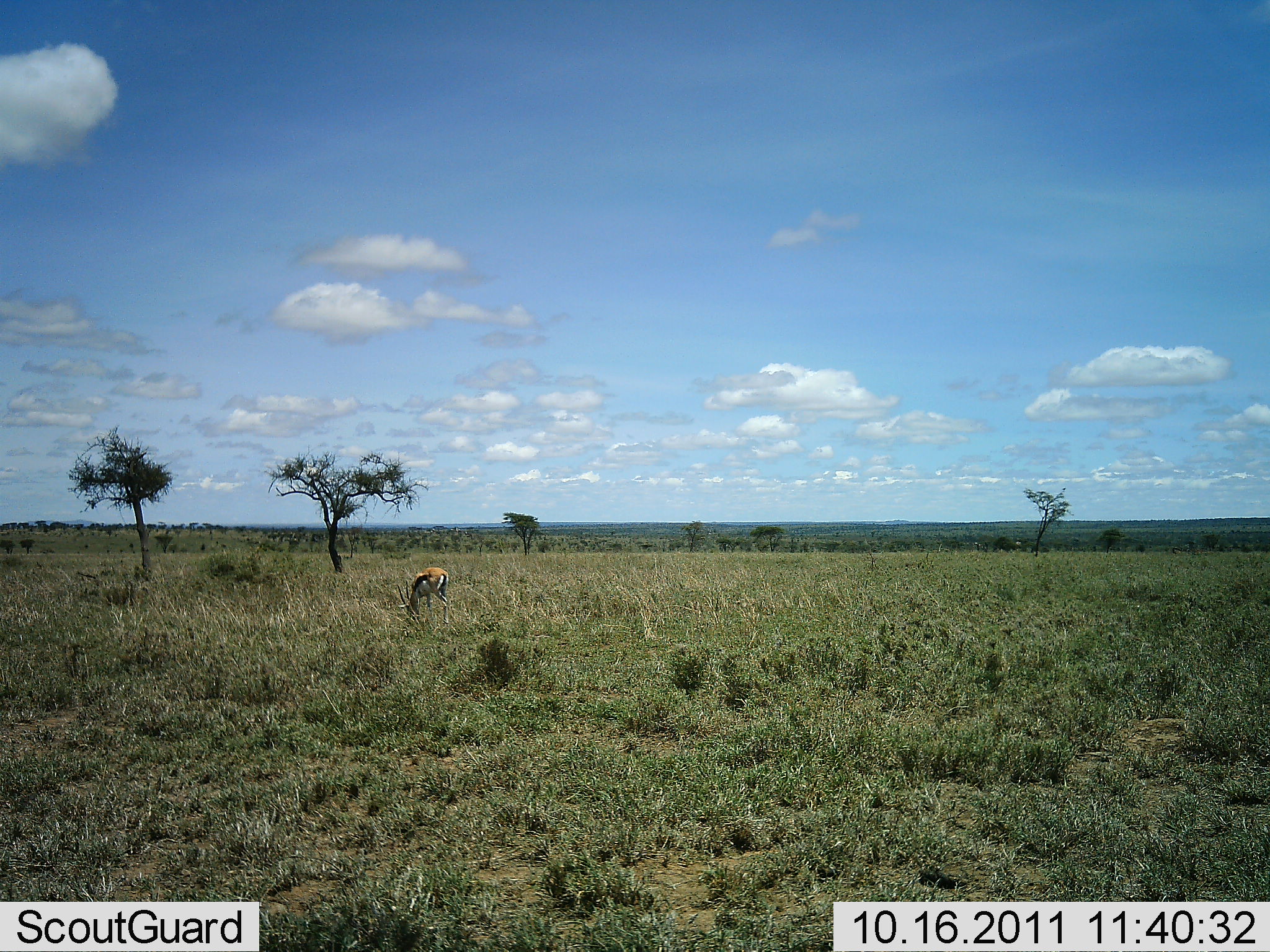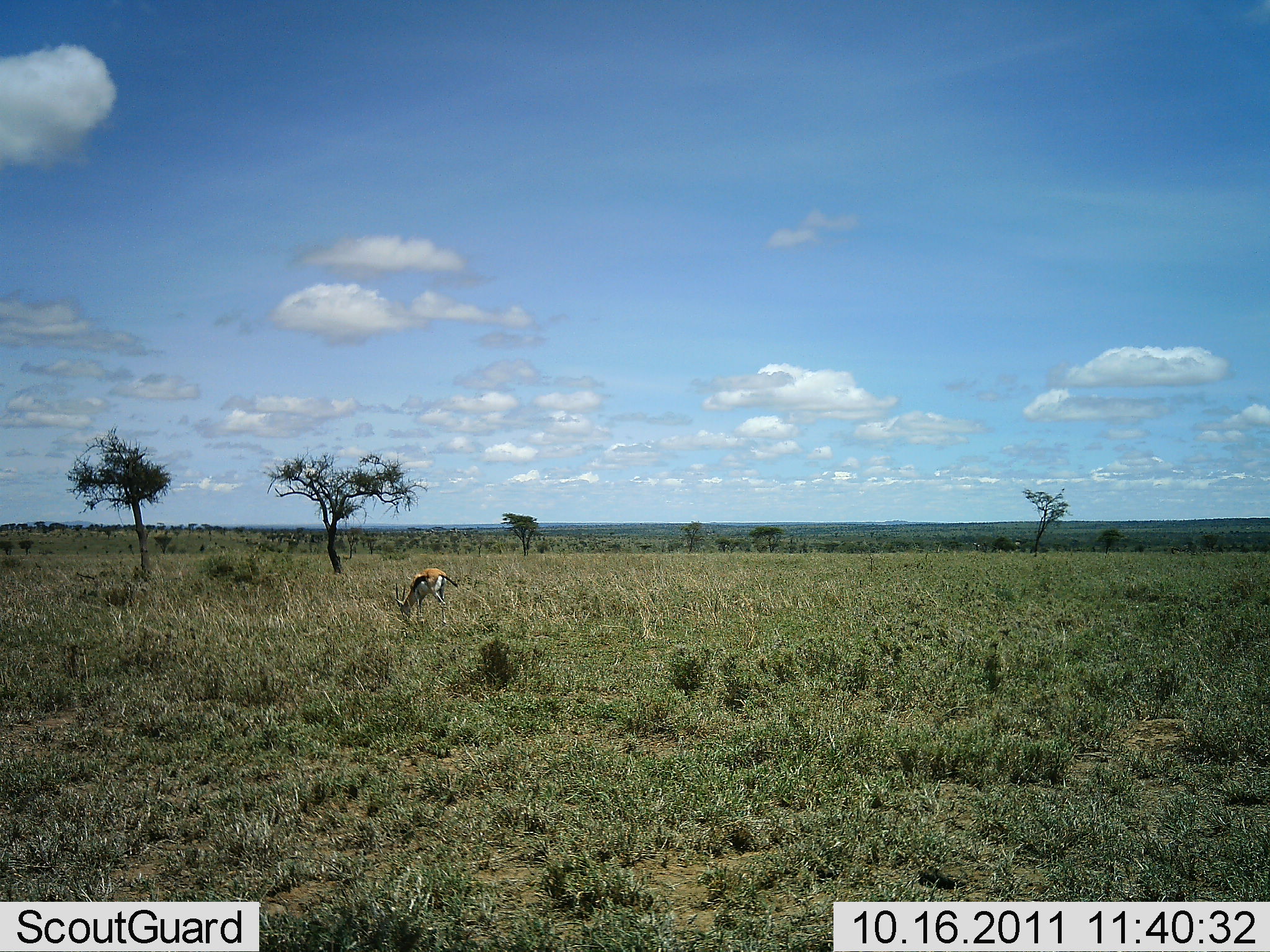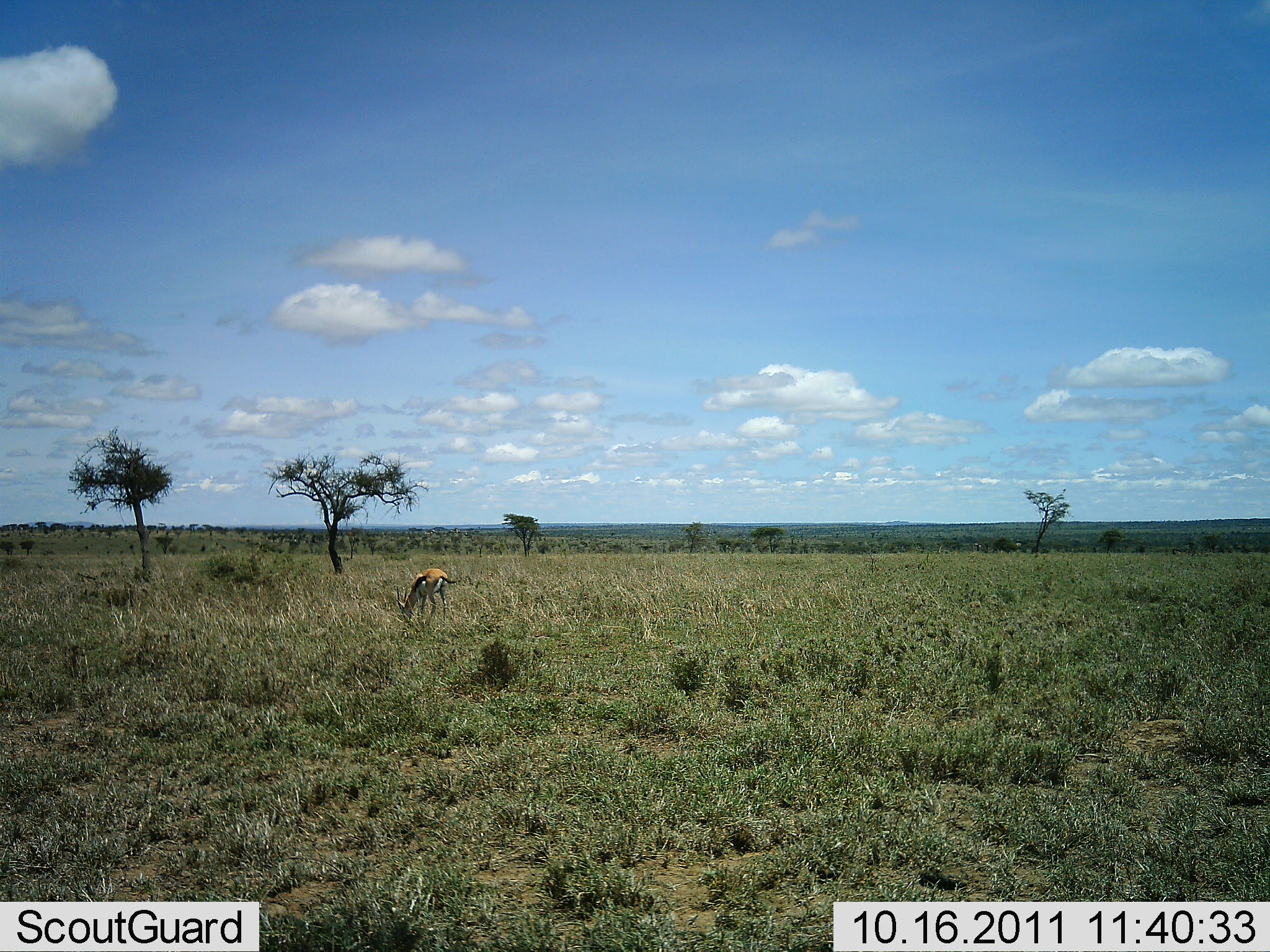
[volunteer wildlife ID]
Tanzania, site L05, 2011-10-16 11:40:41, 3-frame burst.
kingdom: Animalia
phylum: Chordata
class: Mammalia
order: Artiodactyla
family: Bovidae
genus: Eudorcas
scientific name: Eudorcas thomsonii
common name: thomson's gazelle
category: gazellethomsons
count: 1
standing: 23%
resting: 0%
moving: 0%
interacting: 0%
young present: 0%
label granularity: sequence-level